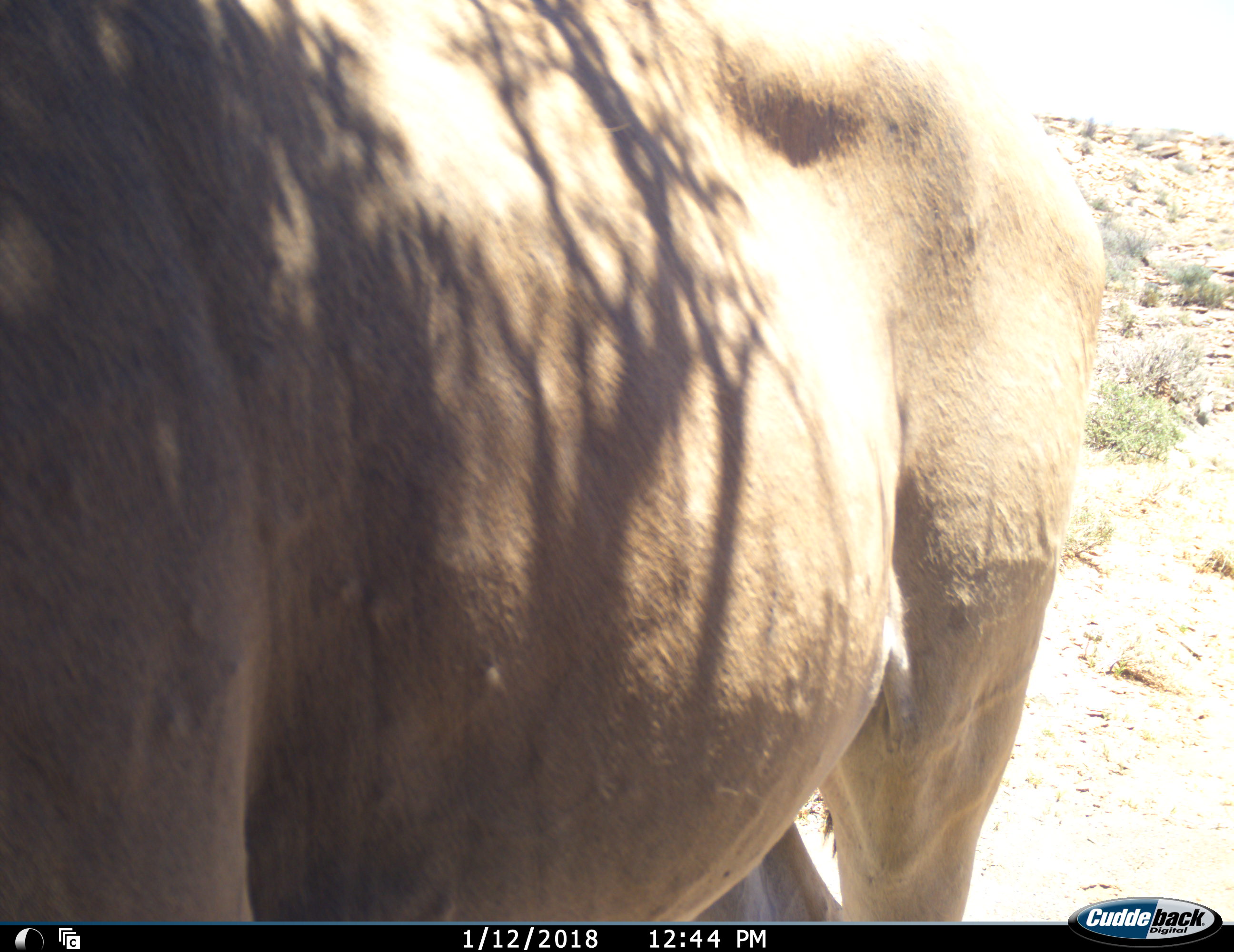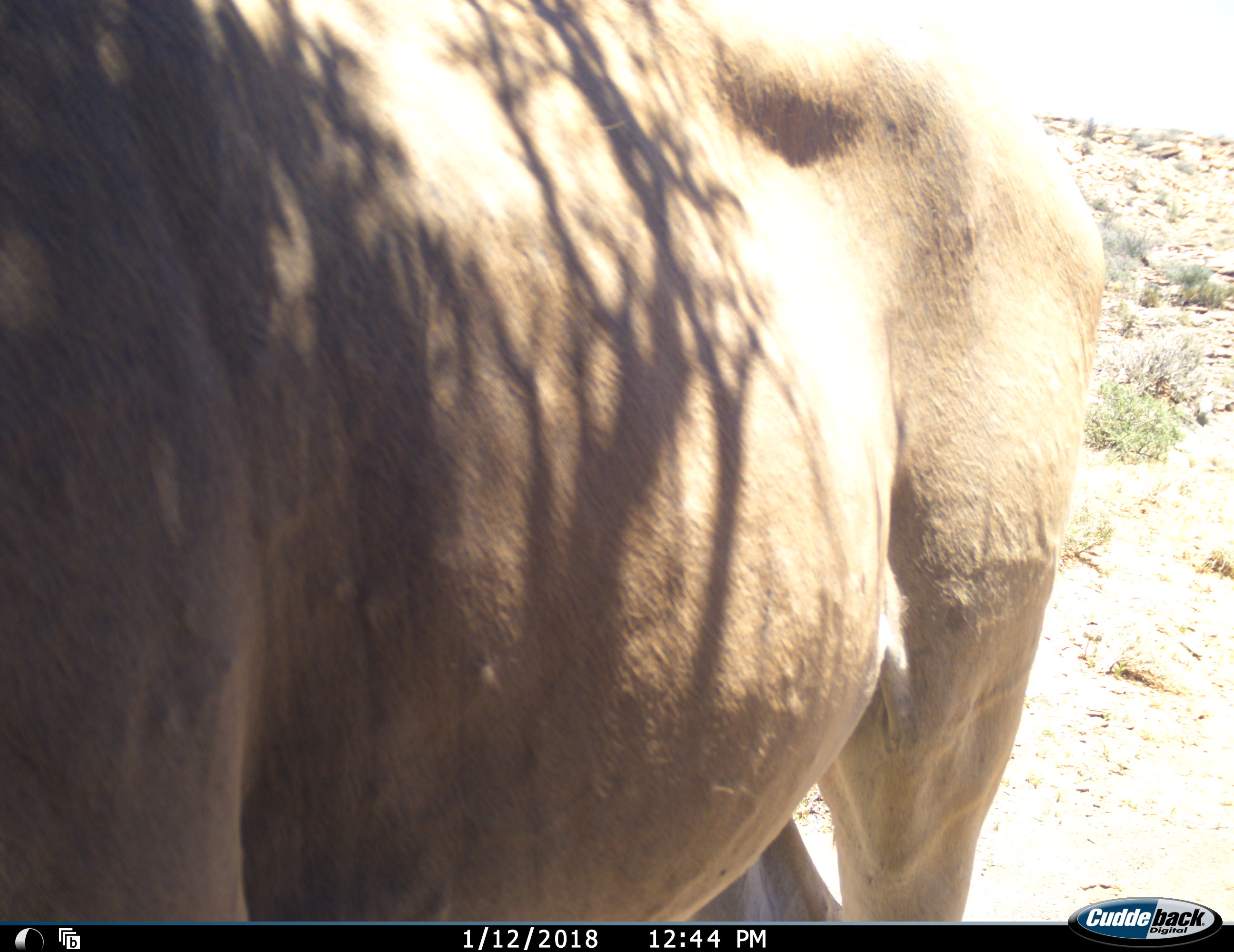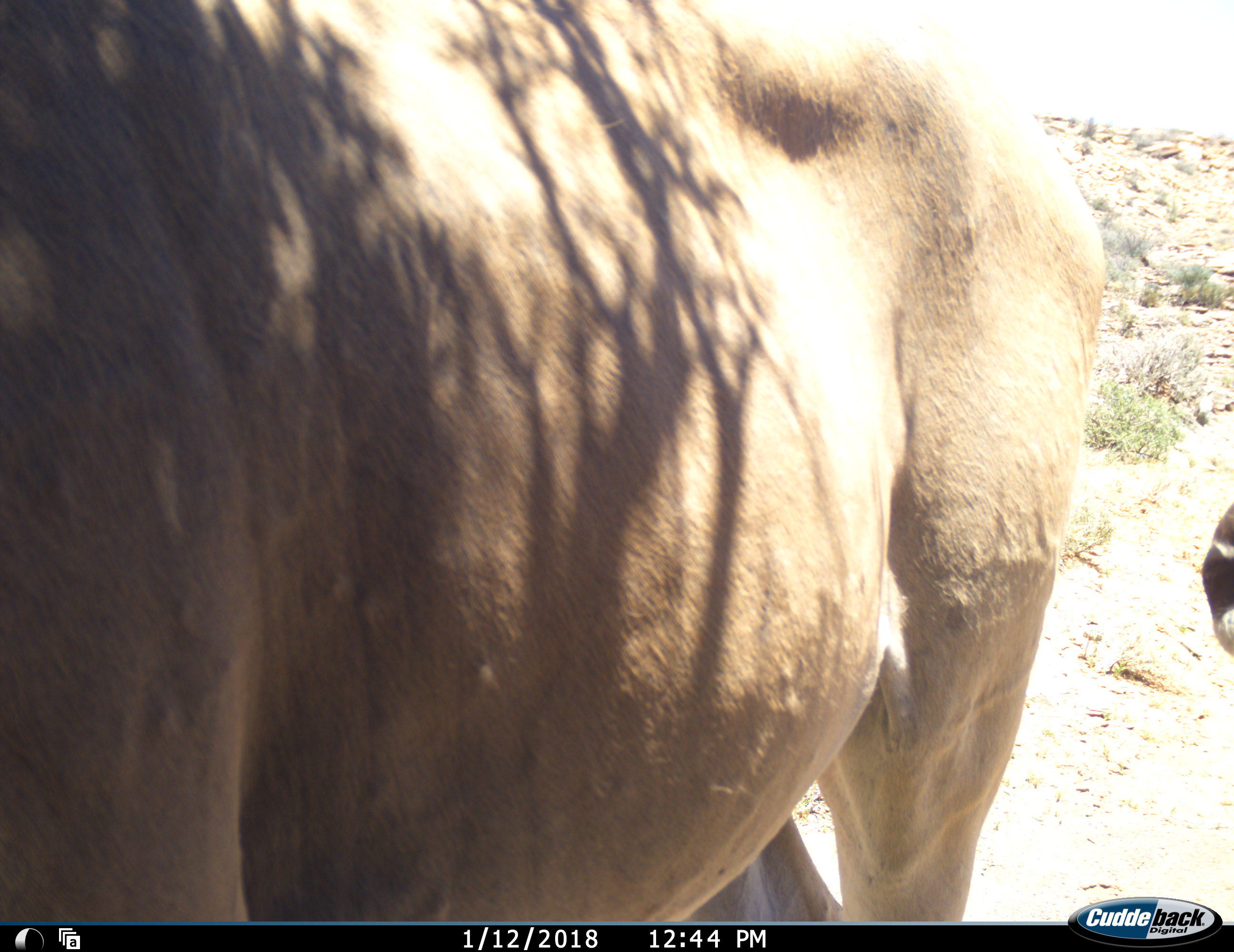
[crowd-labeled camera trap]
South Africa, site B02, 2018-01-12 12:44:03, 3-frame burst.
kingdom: Animalia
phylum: Chordata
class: Mammalia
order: Artiodactyla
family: Bovidae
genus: Alcelaphus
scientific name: Alcelaphus buselaphus caama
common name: red hartebeest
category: hartebeestred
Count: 2.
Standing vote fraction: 100%.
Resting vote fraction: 0%.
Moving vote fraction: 20%.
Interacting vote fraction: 0%.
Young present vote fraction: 0%.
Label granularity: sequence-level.